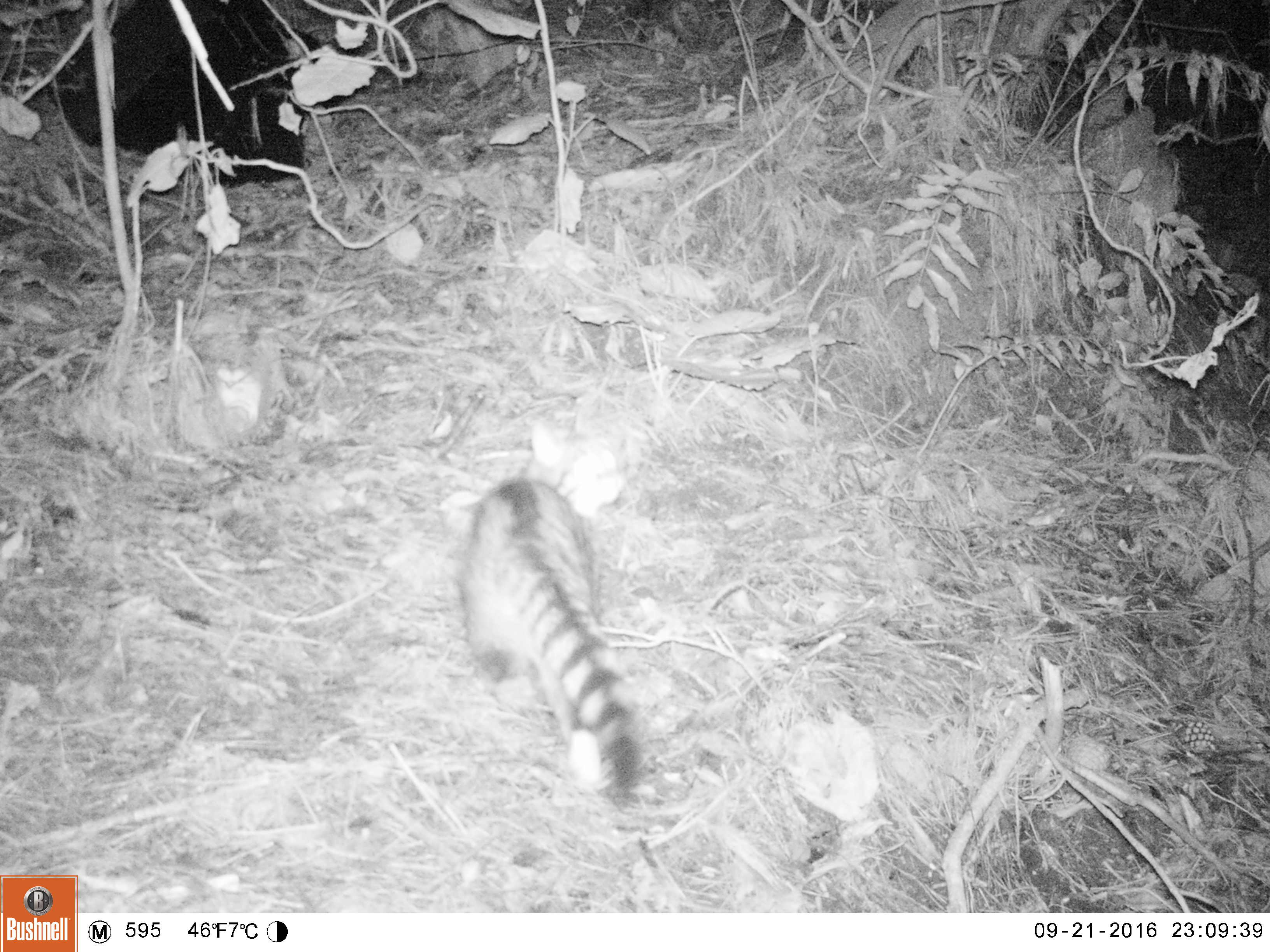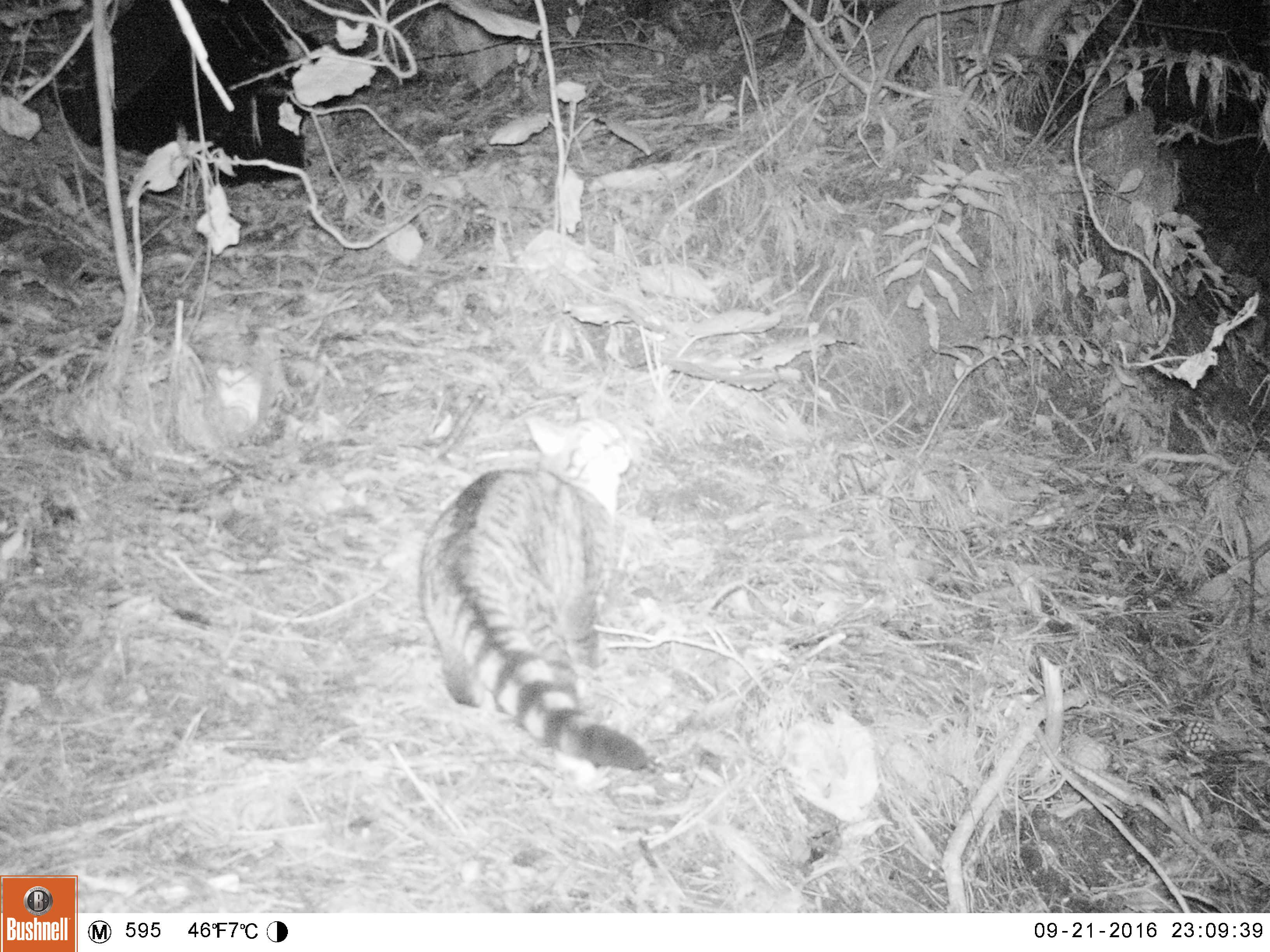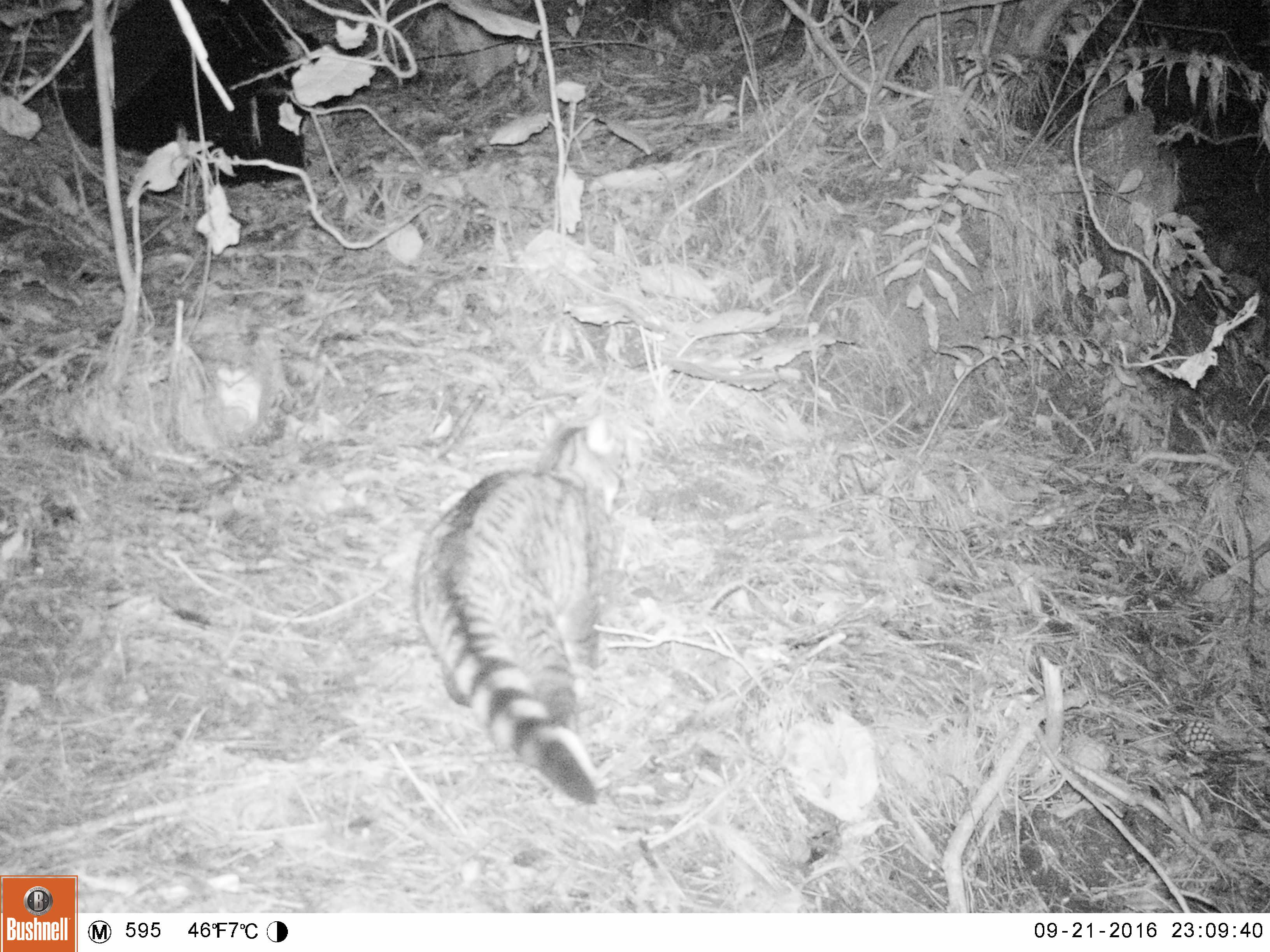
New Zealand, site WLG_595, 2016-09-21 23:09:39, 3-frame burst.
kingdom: Animalia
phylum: Chordata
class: Mammalia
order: Carnivora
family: Felidae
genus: Felis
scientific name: Felis catus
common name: domestic cat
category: cat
Cat (domestic cat) (Felis catus).